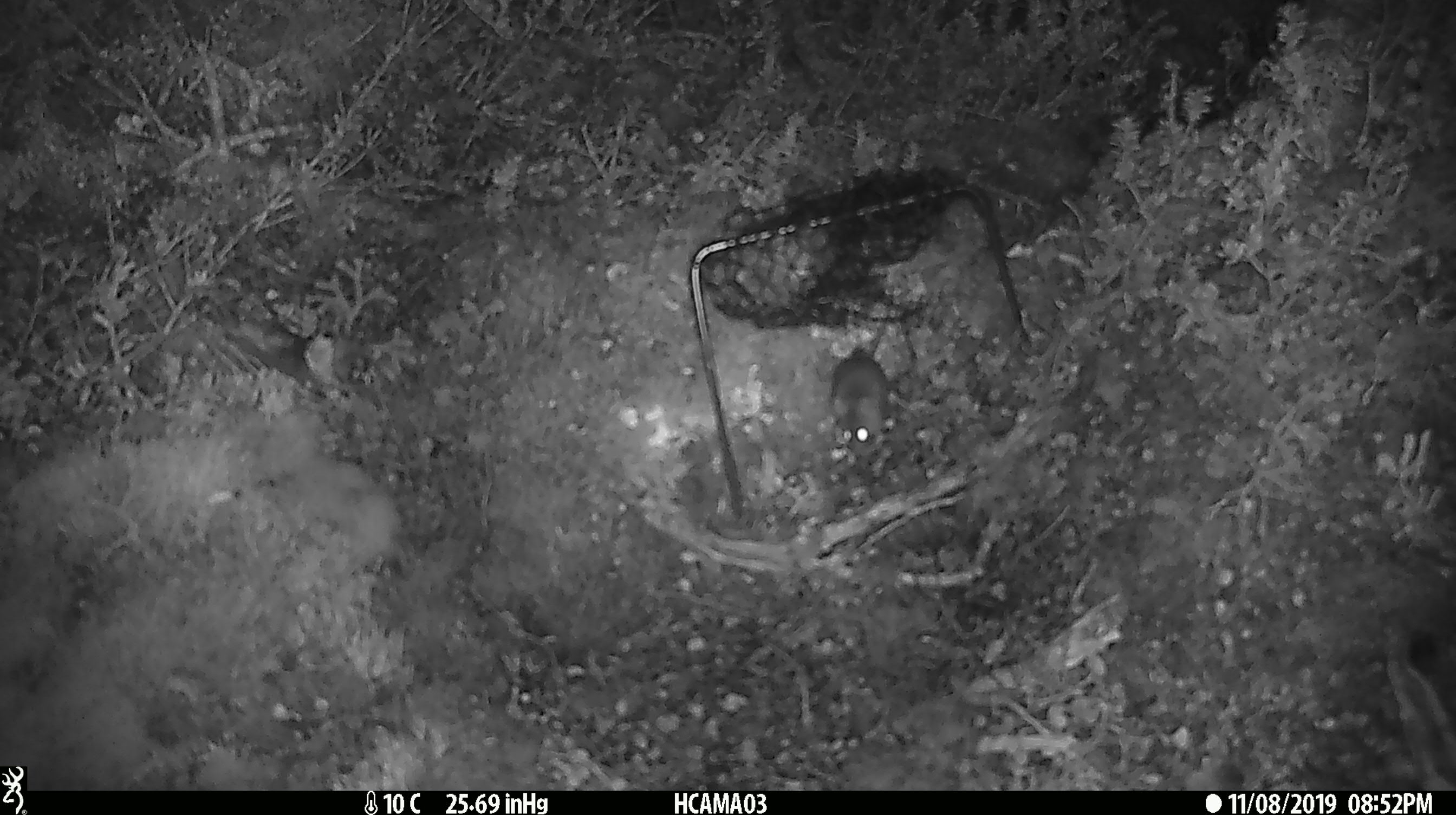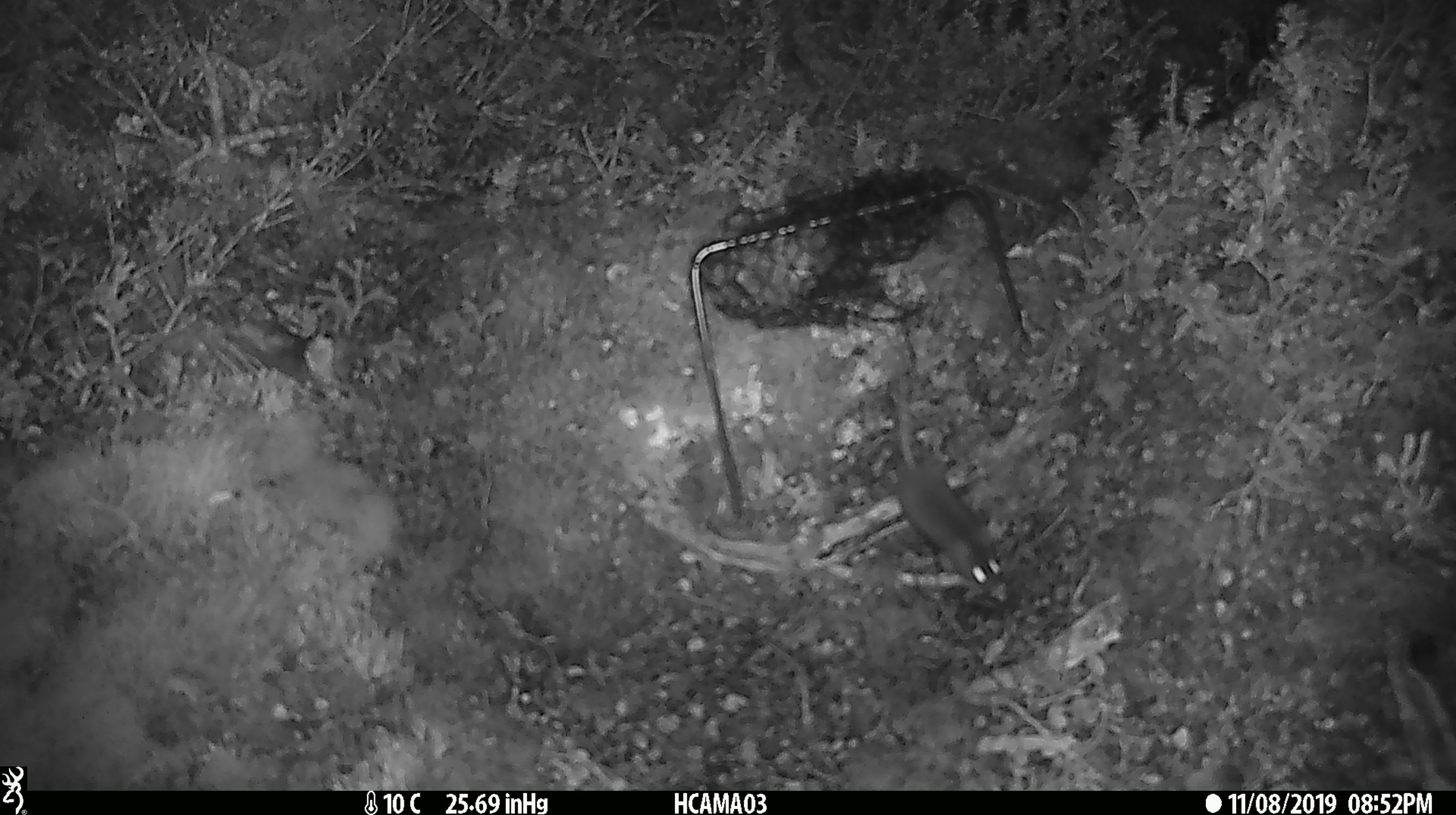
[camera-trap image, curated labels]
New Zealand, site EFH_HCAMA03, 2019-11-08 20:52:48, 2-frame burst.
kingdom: Animalia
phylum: Chordata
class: Mammalia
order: Rodentia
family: Muridae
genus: Mus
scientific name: Mus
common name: mouse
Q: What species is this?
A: Mouse (Mus).